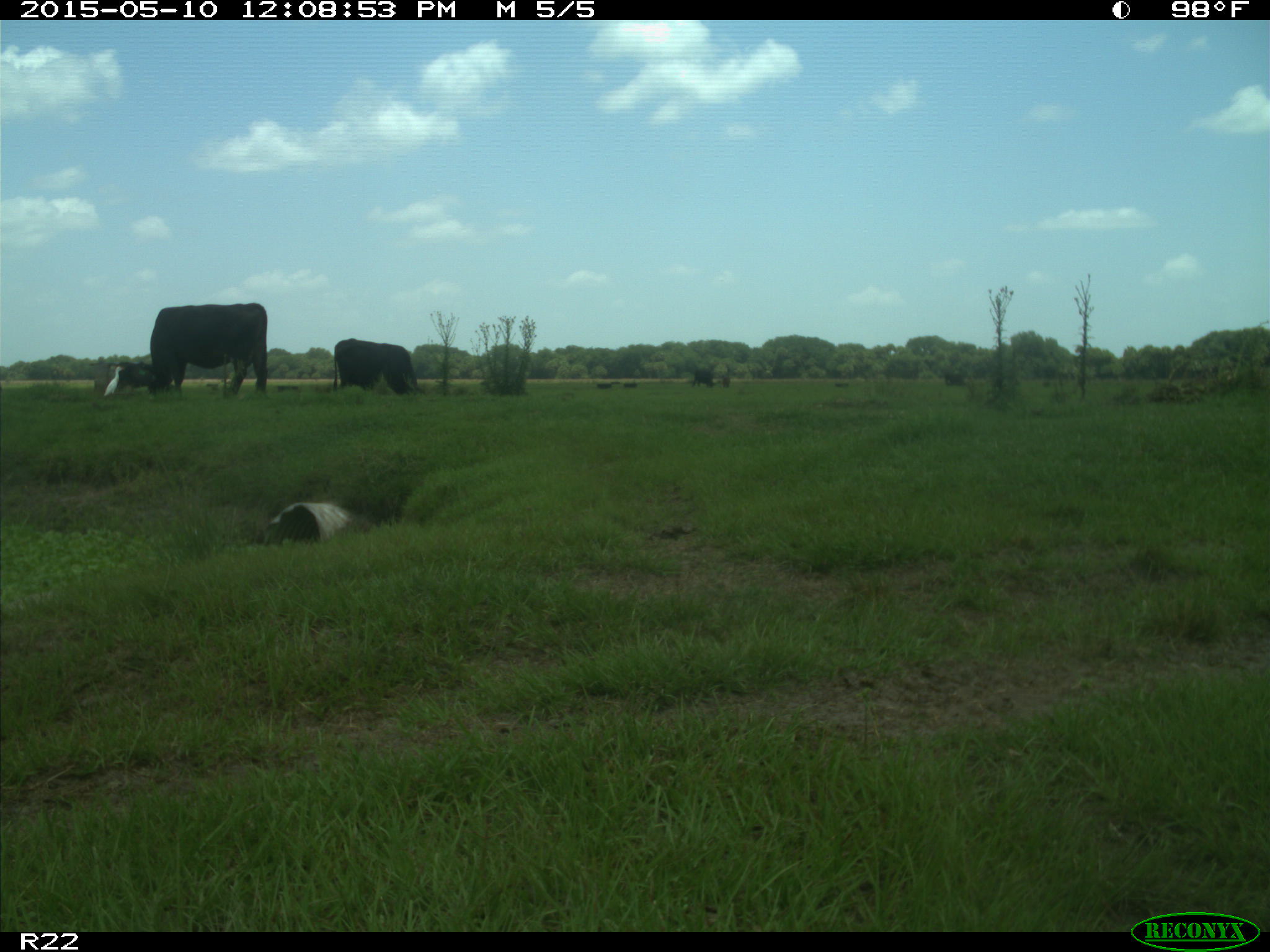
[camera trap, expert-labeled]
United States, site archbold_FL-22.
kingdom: Animalia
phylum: Chordata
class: Mammalia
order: Artiodactyla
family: Bovidae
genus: Bos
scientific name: Bos taurus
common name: domestic cow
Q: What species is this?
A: Bos taurus (domestic cow).